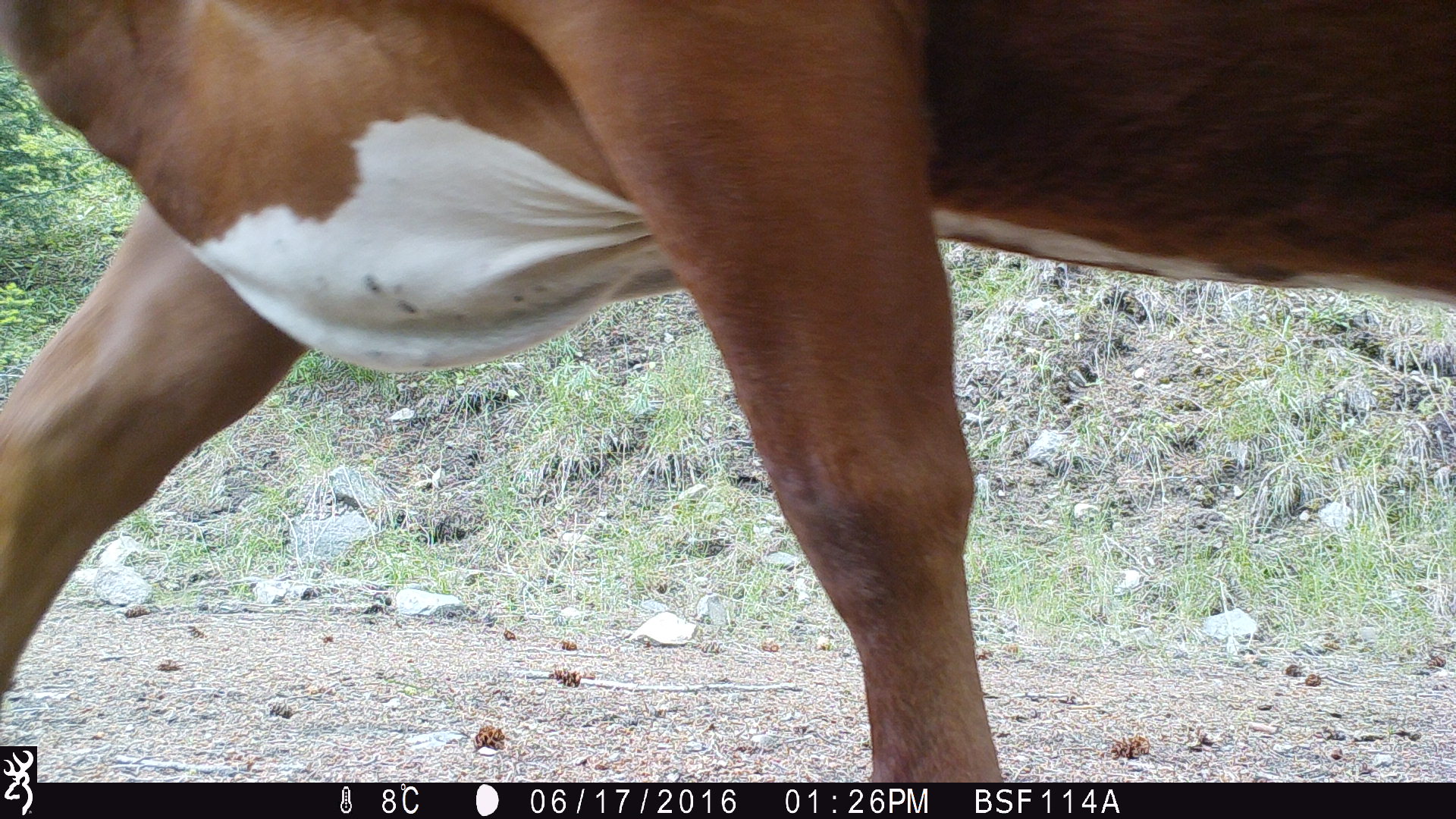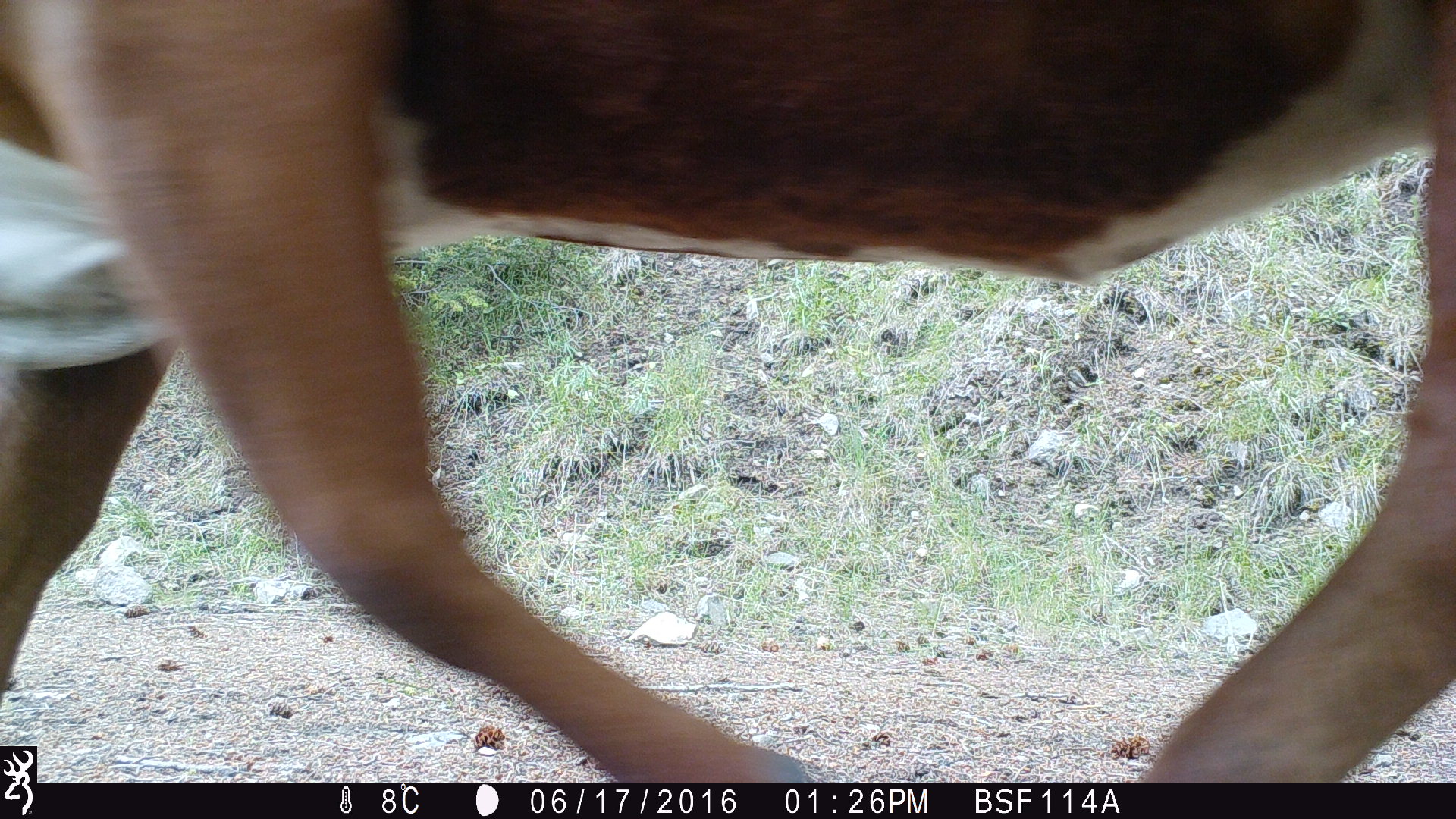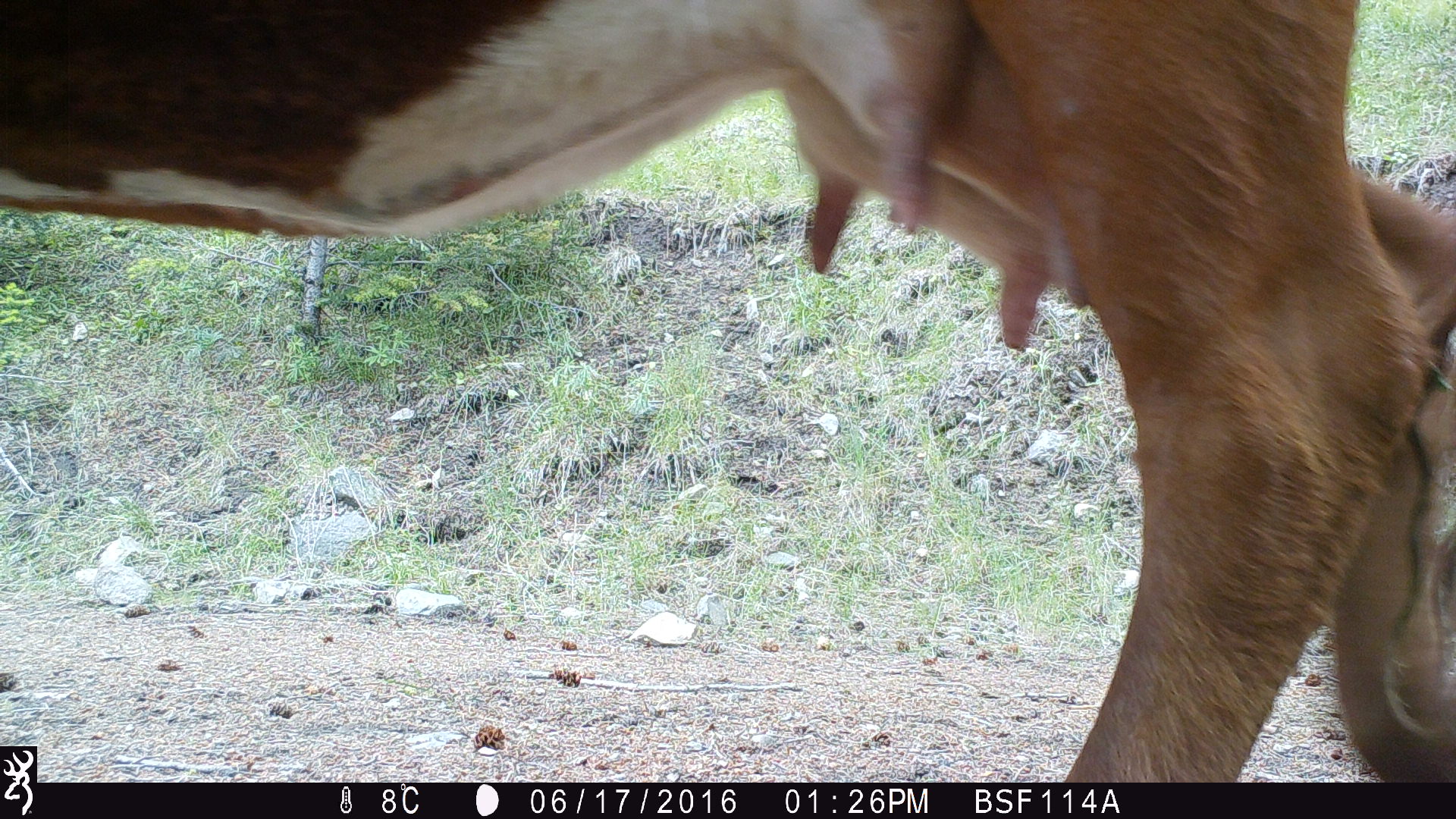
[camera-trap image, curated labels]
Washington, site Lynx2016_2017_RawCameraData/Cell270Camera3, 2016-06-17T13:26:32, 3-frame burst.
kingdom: Animalia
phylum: Chordata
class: Mammalia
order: Artiodactyla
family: Bovidae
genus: Bos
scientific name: Bos taurus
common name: domestic cattle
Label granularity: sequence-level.